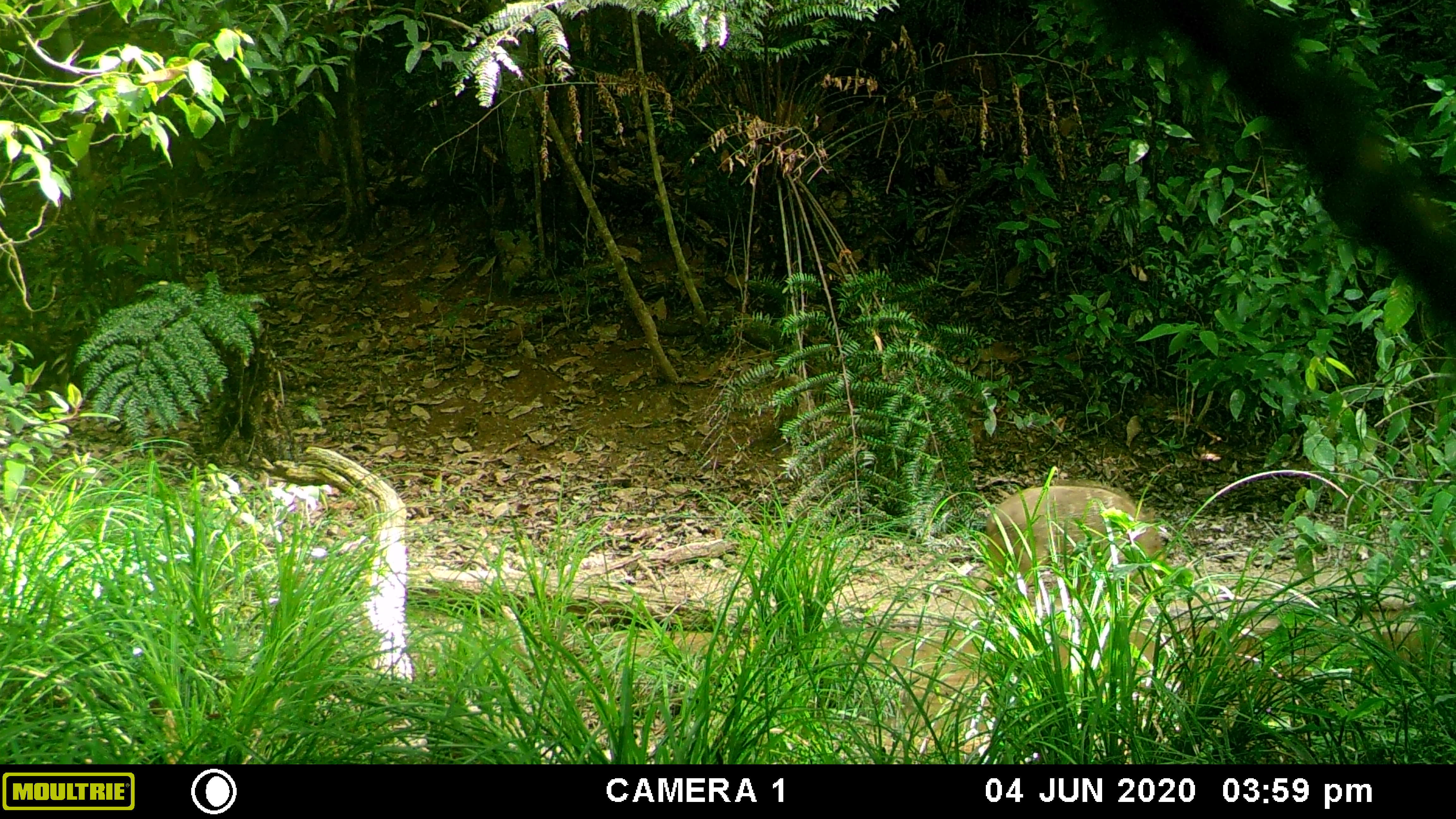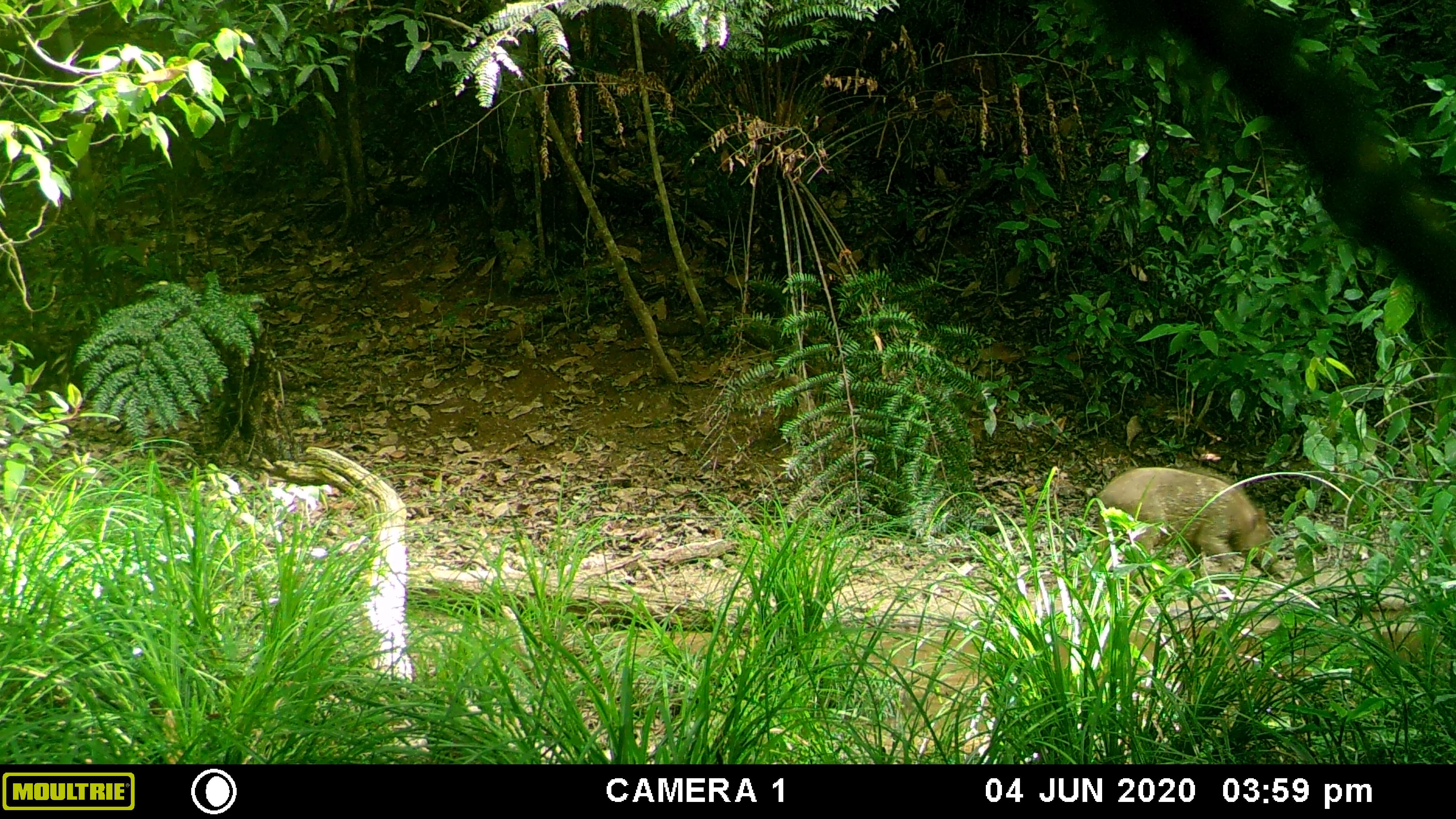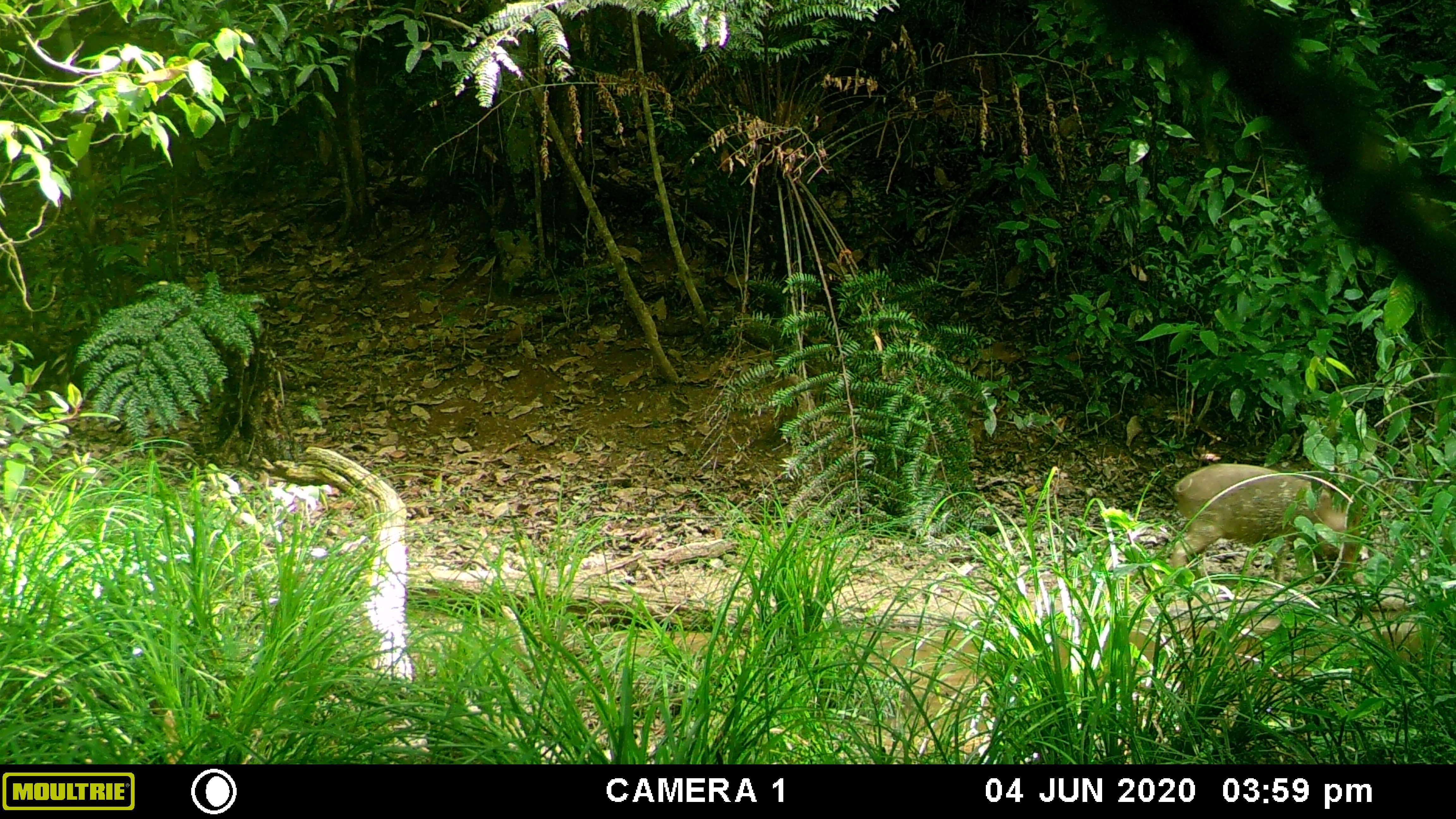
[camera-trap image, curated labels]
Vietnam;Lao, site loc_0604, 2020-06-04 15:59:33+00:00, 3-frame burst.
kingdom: Animalia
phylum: Chordata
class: Mammalia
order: Artiodactyla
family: Suidae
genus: Sus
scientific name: Sus scrofa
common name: eurasian wild pig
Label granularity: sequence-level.